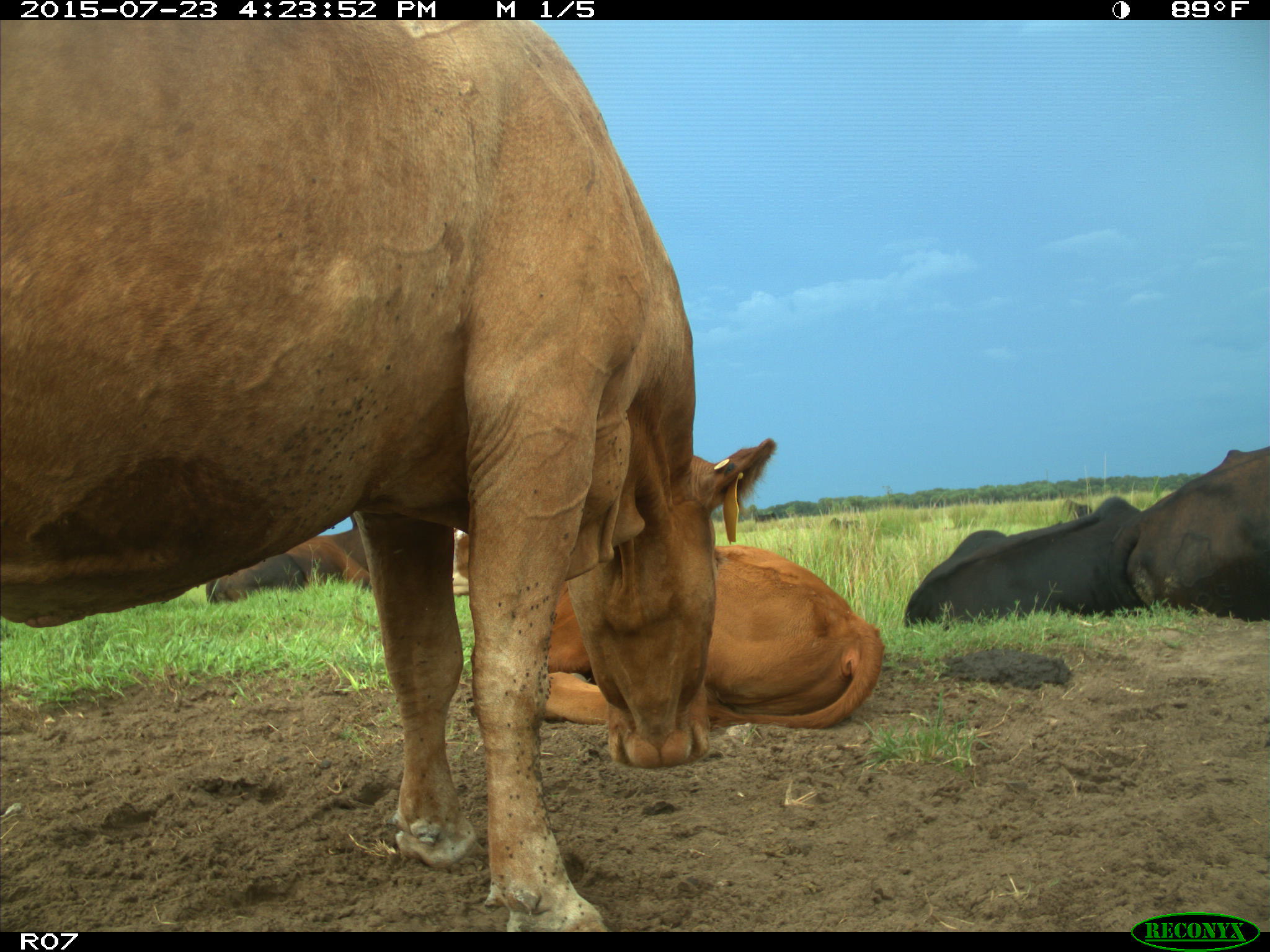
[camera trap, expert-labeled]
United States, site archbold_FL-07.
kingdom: Animalia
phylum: Chordata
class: Mammalia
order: Artiodactyla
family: Bovidae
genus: Bos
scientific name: Bos taurus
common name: domestic cow